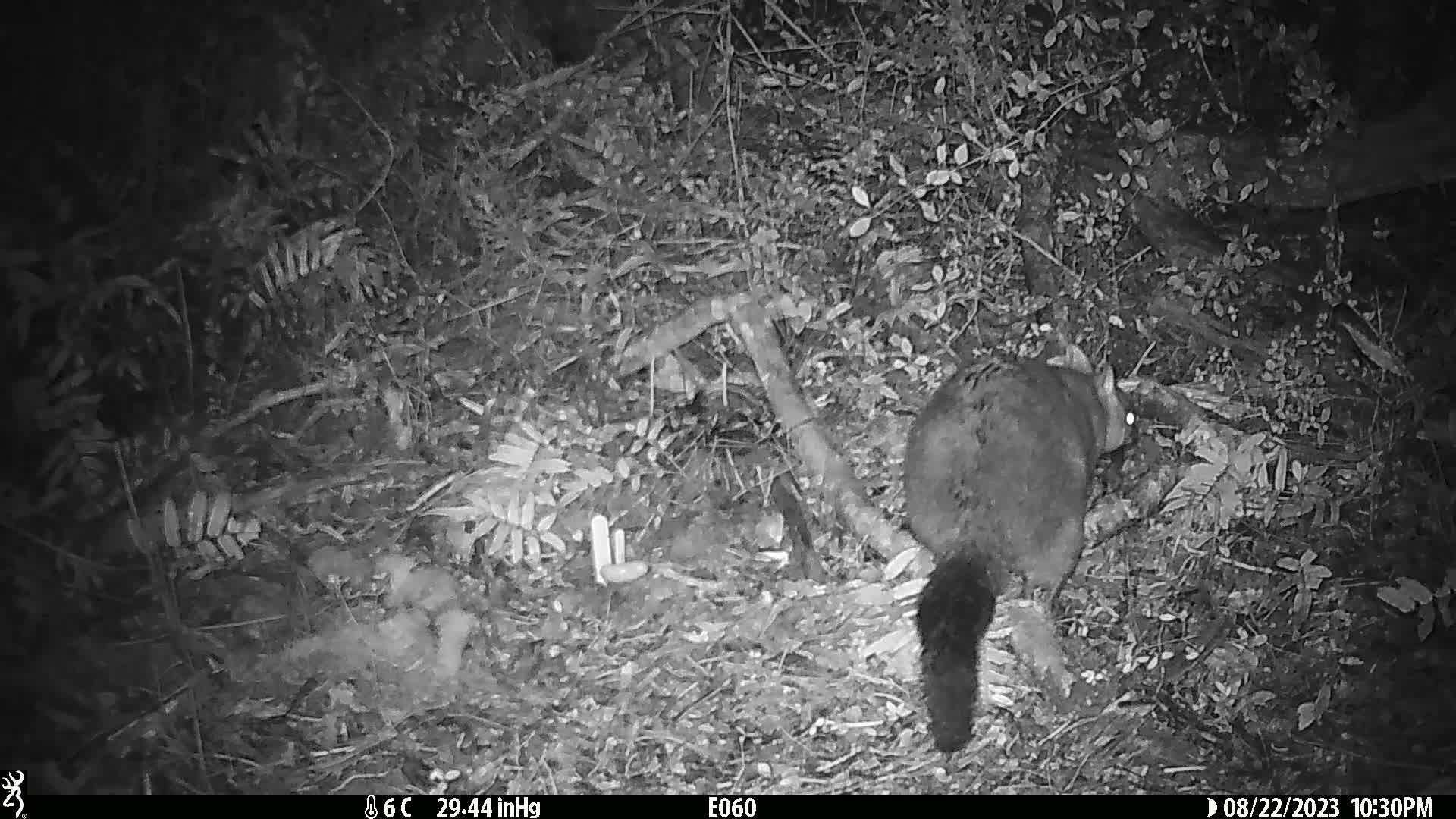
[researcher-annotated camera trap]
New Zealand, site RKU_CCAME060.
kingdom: Animalia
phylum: Chordata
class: Mammalia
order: Diprotodontia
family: Phalangeridae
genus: Trichosurus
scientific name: Trichosurus vulpecula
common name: common brushtail possum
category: possum